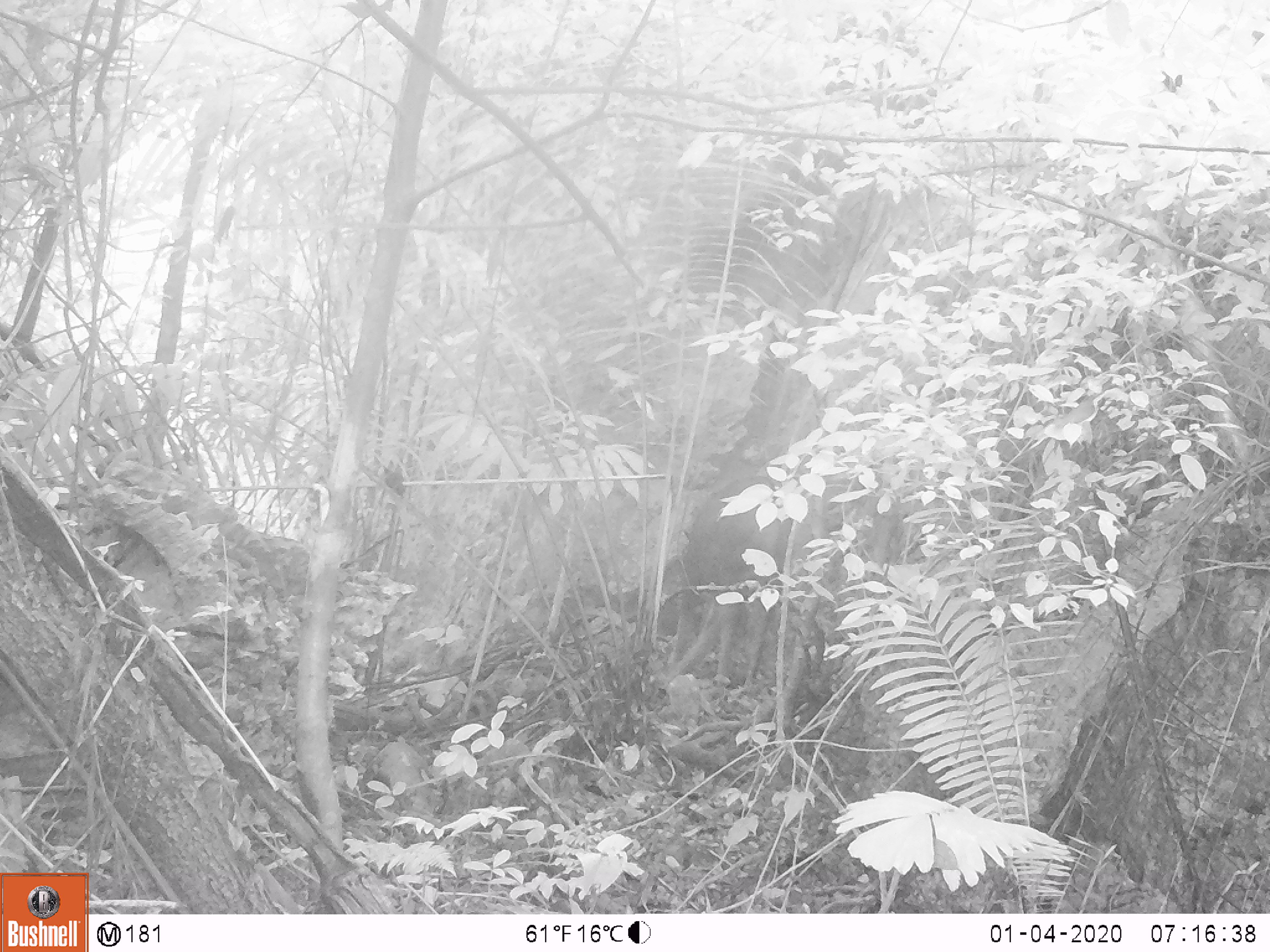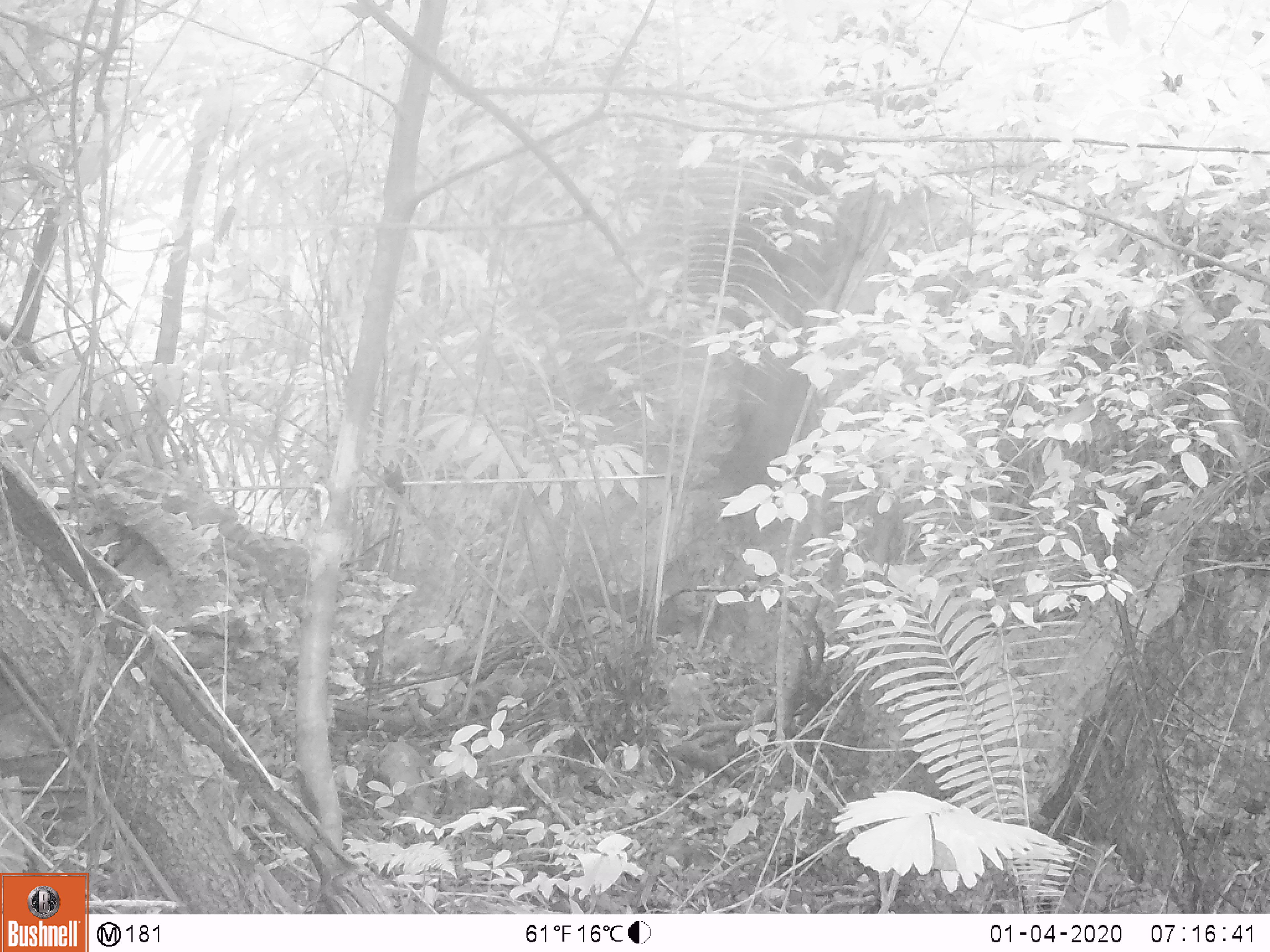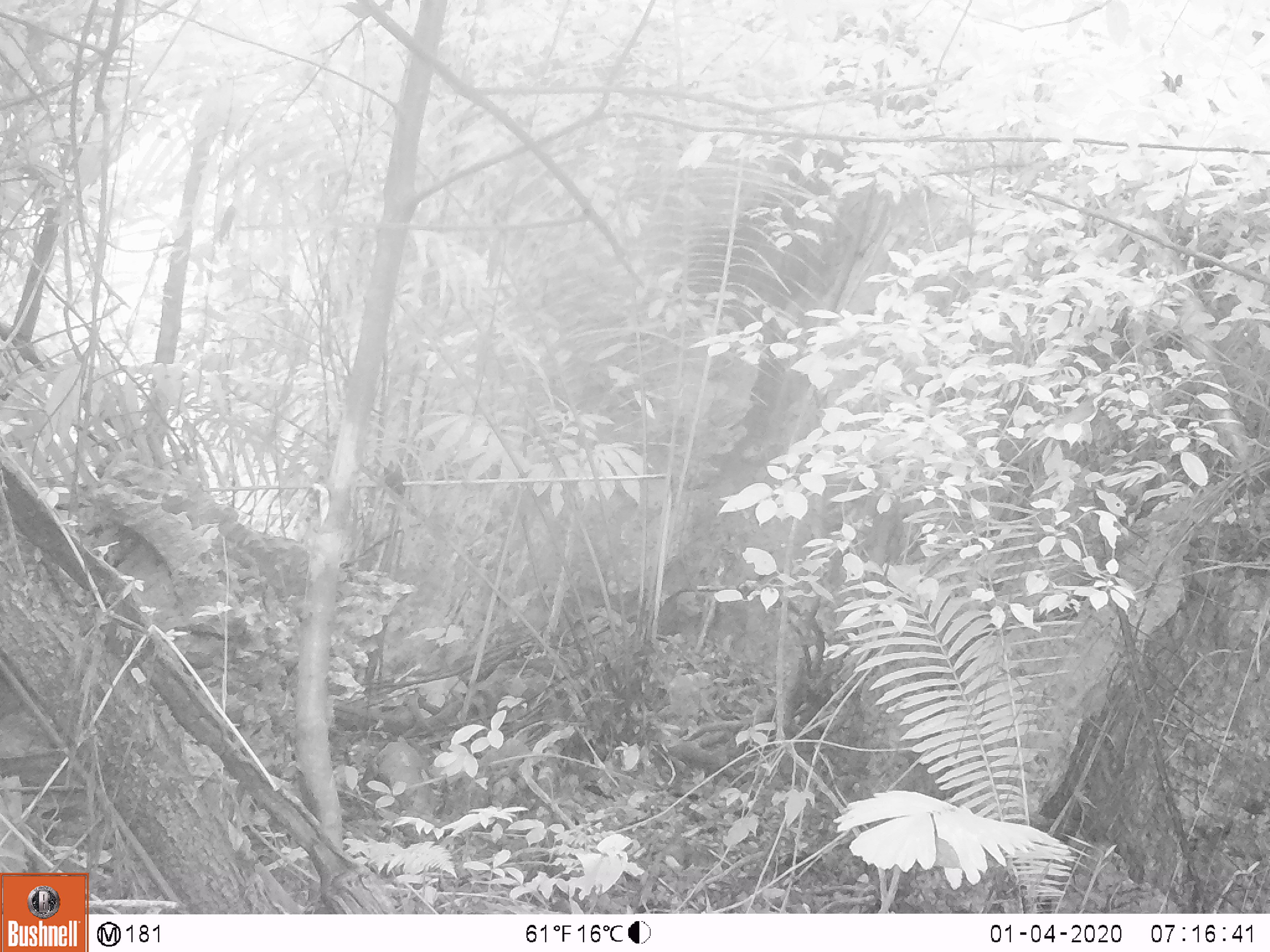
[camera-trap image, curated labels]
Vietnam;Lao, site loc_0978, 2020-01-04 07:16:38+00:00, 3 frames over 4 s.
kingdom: Animalia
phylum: Chordata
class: Mammalia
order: Artiodactyla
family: Bovidae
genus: Capricornis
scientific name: Capricornis sumatraensis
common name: chinese serow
Chinese serow (Capricornis sumatraensis). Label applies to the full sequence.